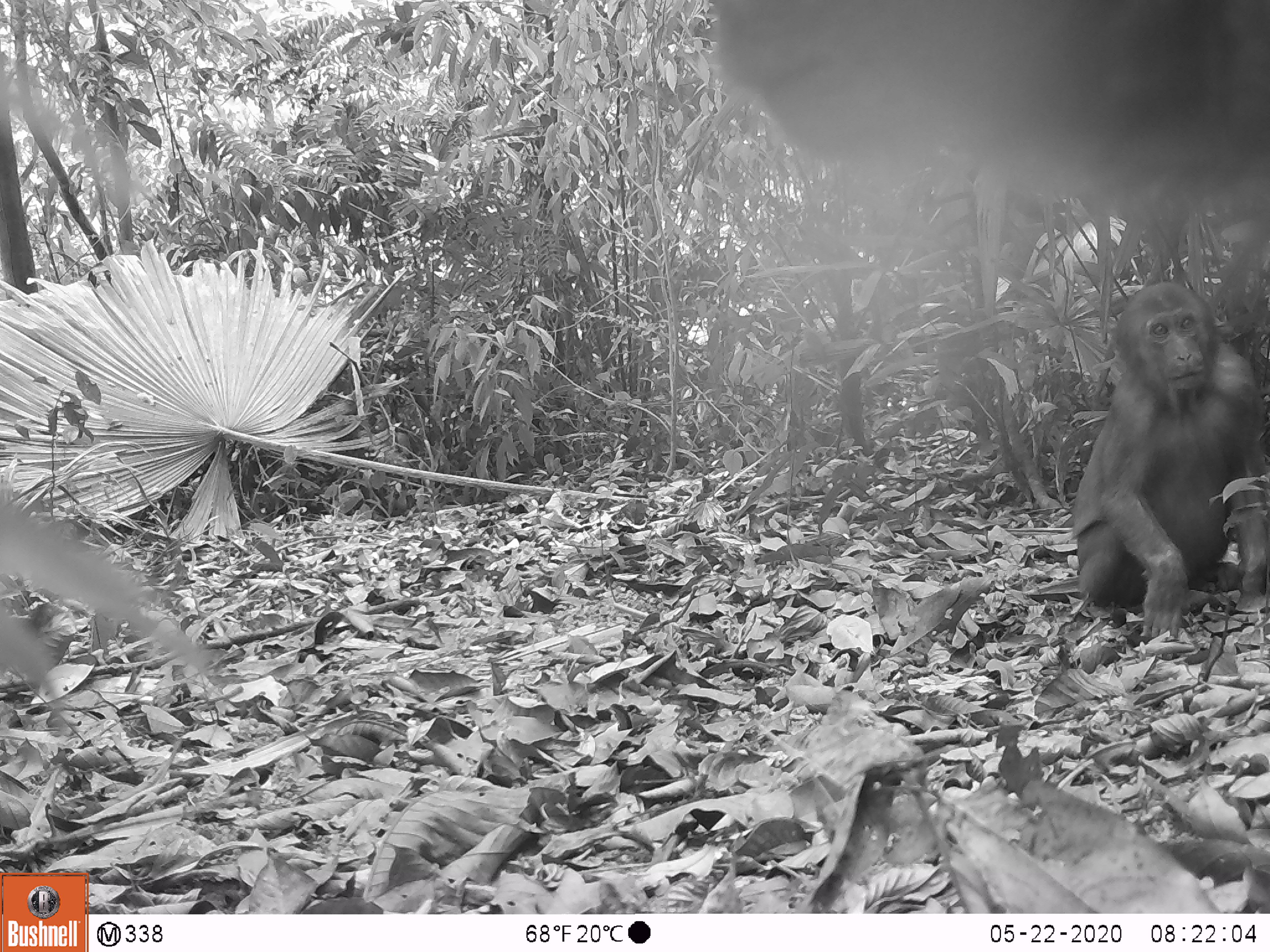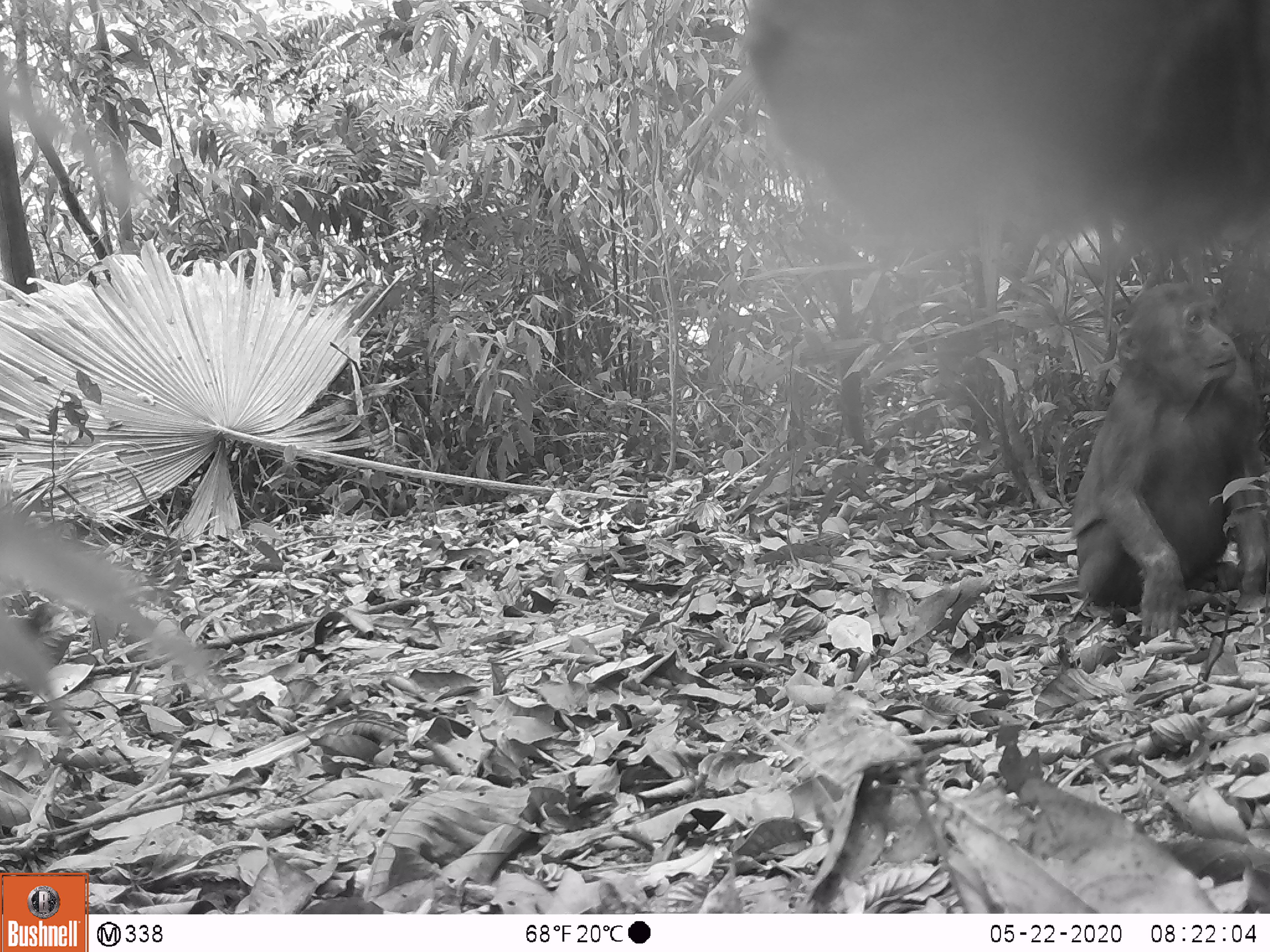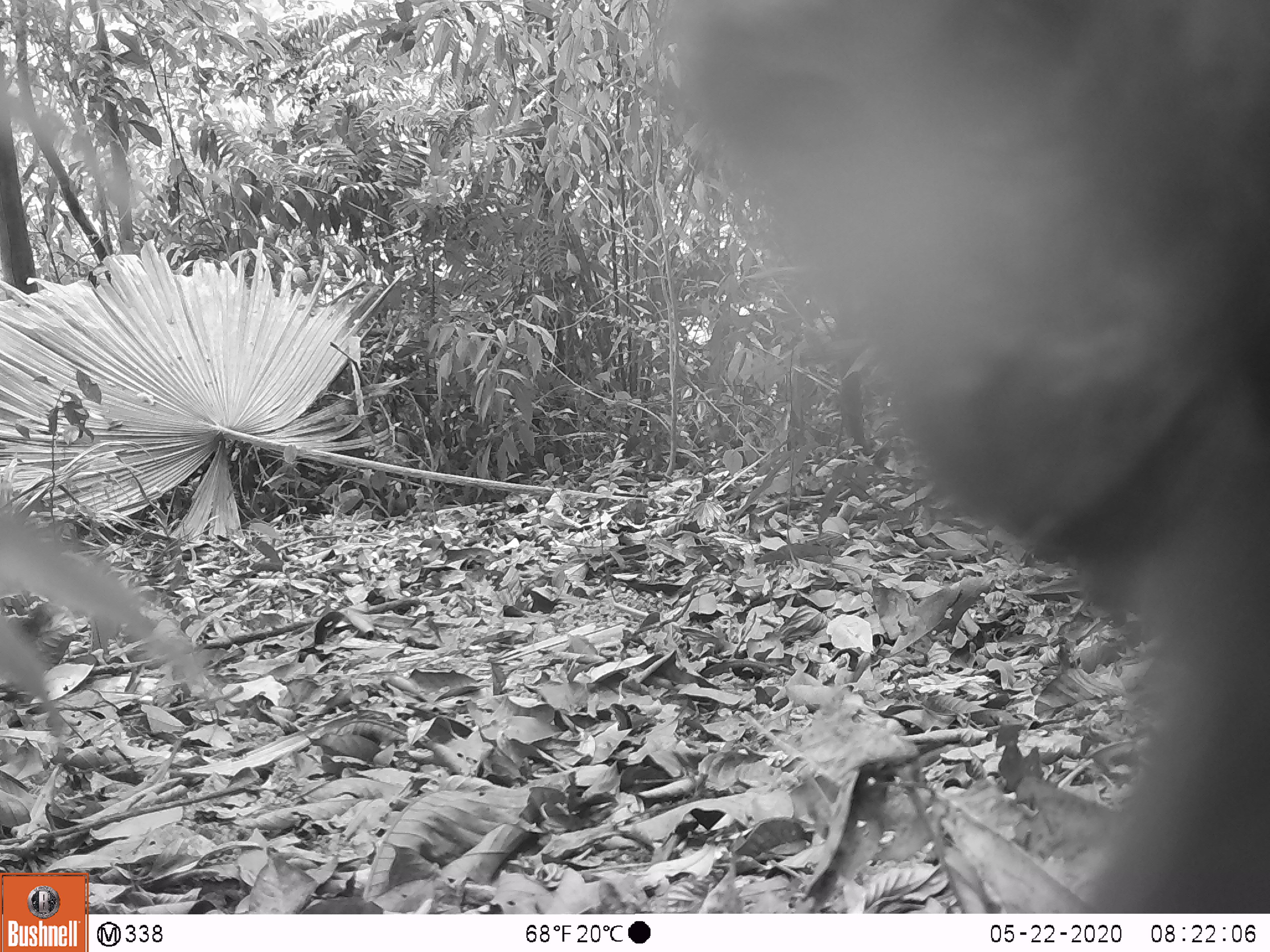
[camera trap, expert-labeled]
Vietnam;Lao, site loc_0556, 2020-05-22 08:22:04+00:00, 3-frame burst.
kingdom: Animalia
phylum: Chordata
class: Mammalia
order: Primates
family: Cercopithecidae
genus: Macaca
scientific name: Macaca arctoides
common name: stump-tailed macaque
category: stump tailed macaque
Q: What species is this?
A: Stump tailed macaque (stump-tailed macaque) (Macaca arctoides).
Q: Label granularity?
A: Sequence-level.